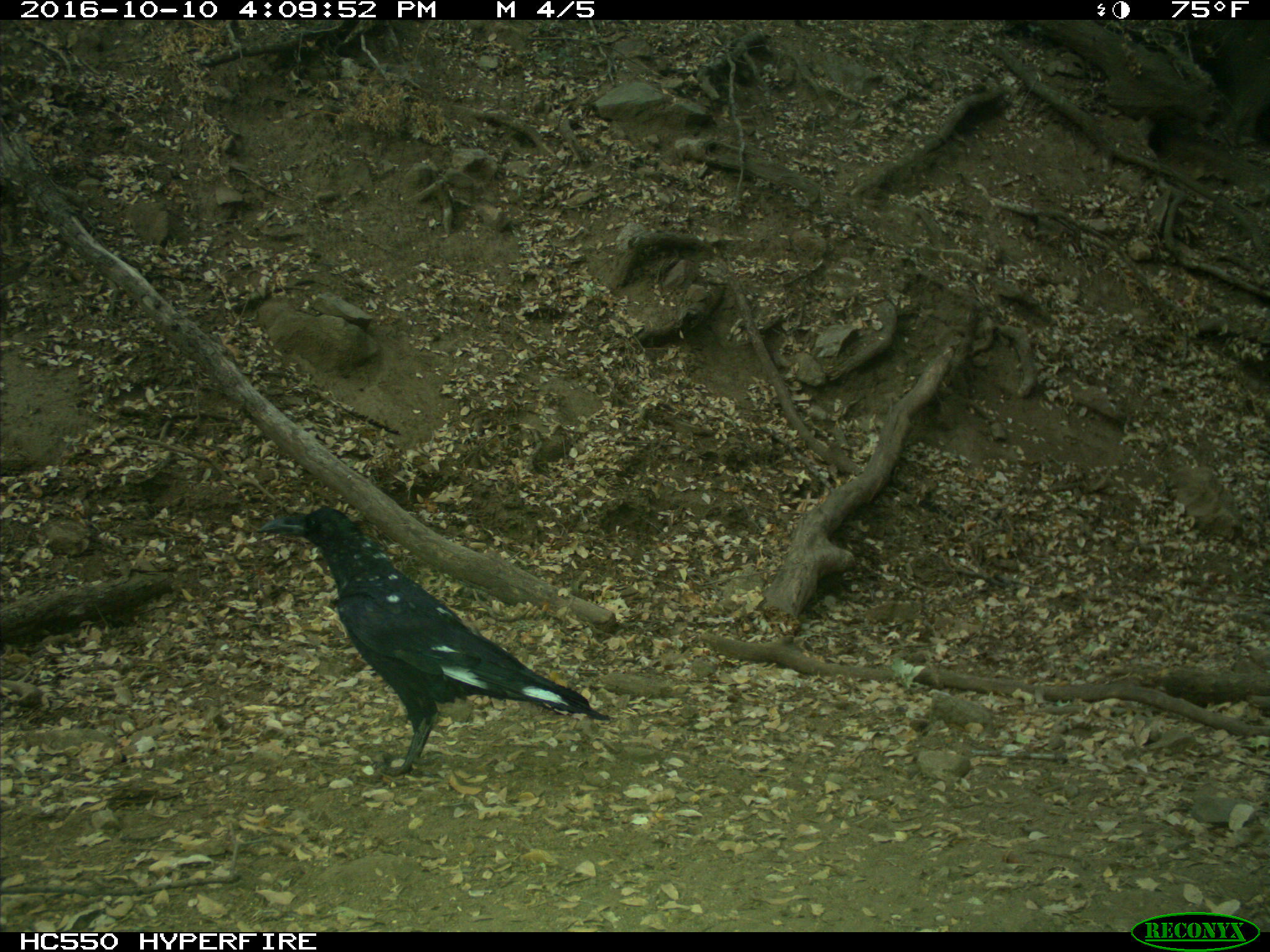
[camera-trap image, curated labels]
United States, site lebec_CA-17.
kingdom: Animalia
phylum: Chordata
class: Aves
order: Passeriformes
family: Corvidae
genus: Corvus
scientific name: Corvus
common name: crows and ravens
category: unidentified corvus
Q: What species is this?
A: Unidentified corvus (crows and ravens) (Corvus).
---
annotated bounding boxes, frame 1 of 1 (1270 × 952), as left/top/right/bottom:
animal: 255/504/613/777